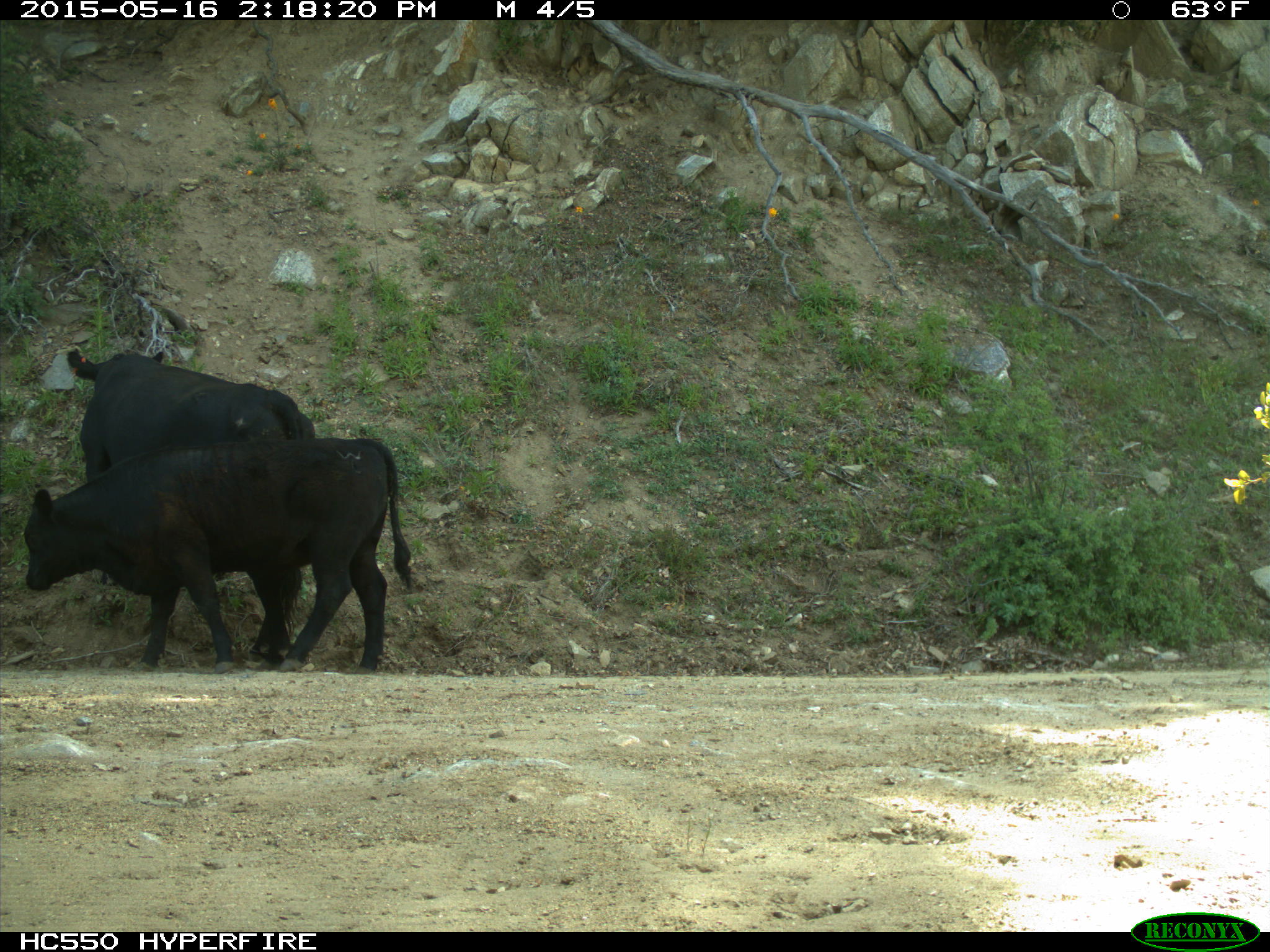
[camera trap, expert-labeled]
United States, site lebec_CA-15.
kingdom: Animalia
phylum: Chordata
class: Mammalia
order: Artiodactyla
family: Bovidae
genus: Bos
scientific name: Bos taurus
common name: domestic cow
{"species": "Bos taurus (domestic cow)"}